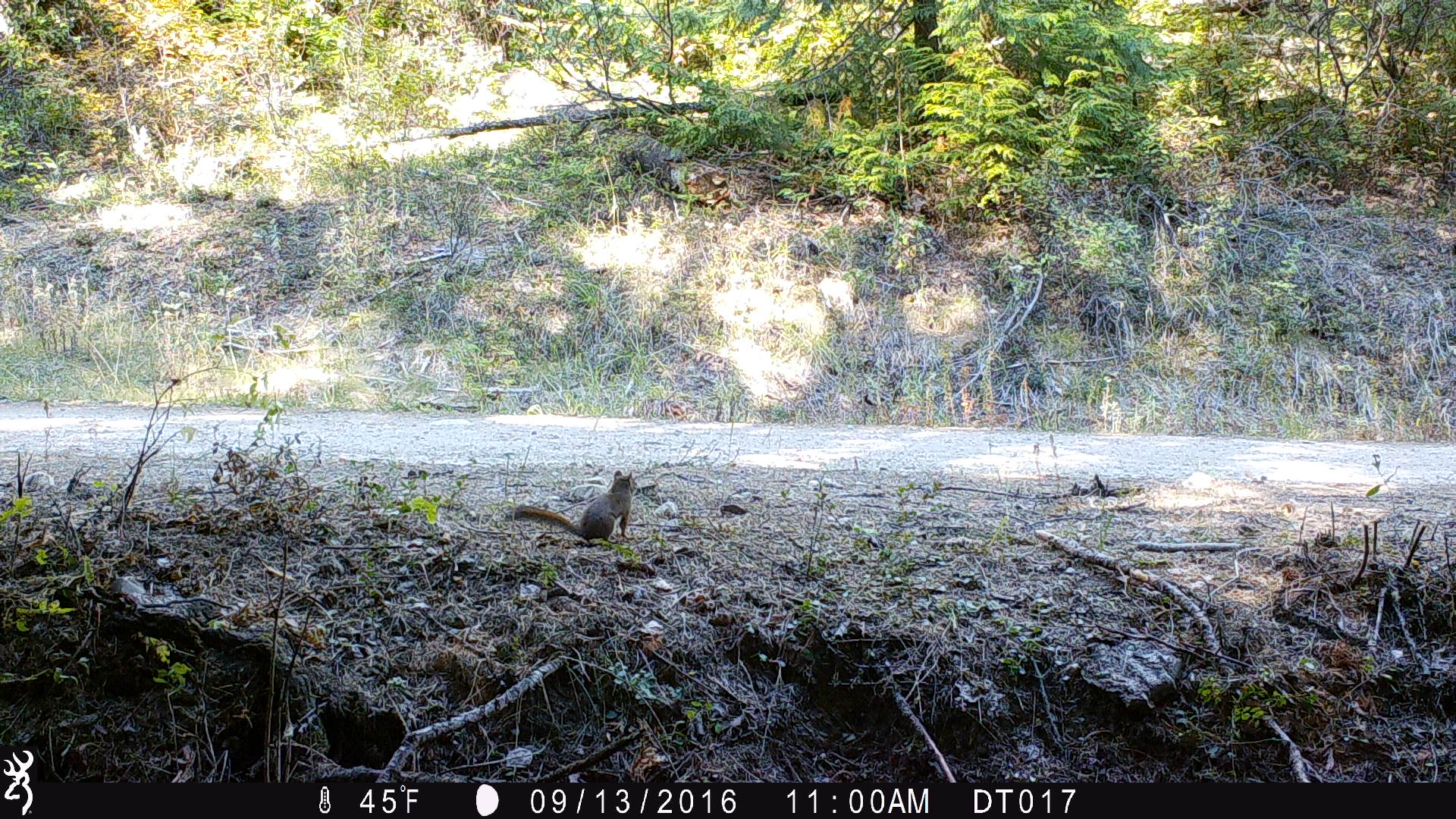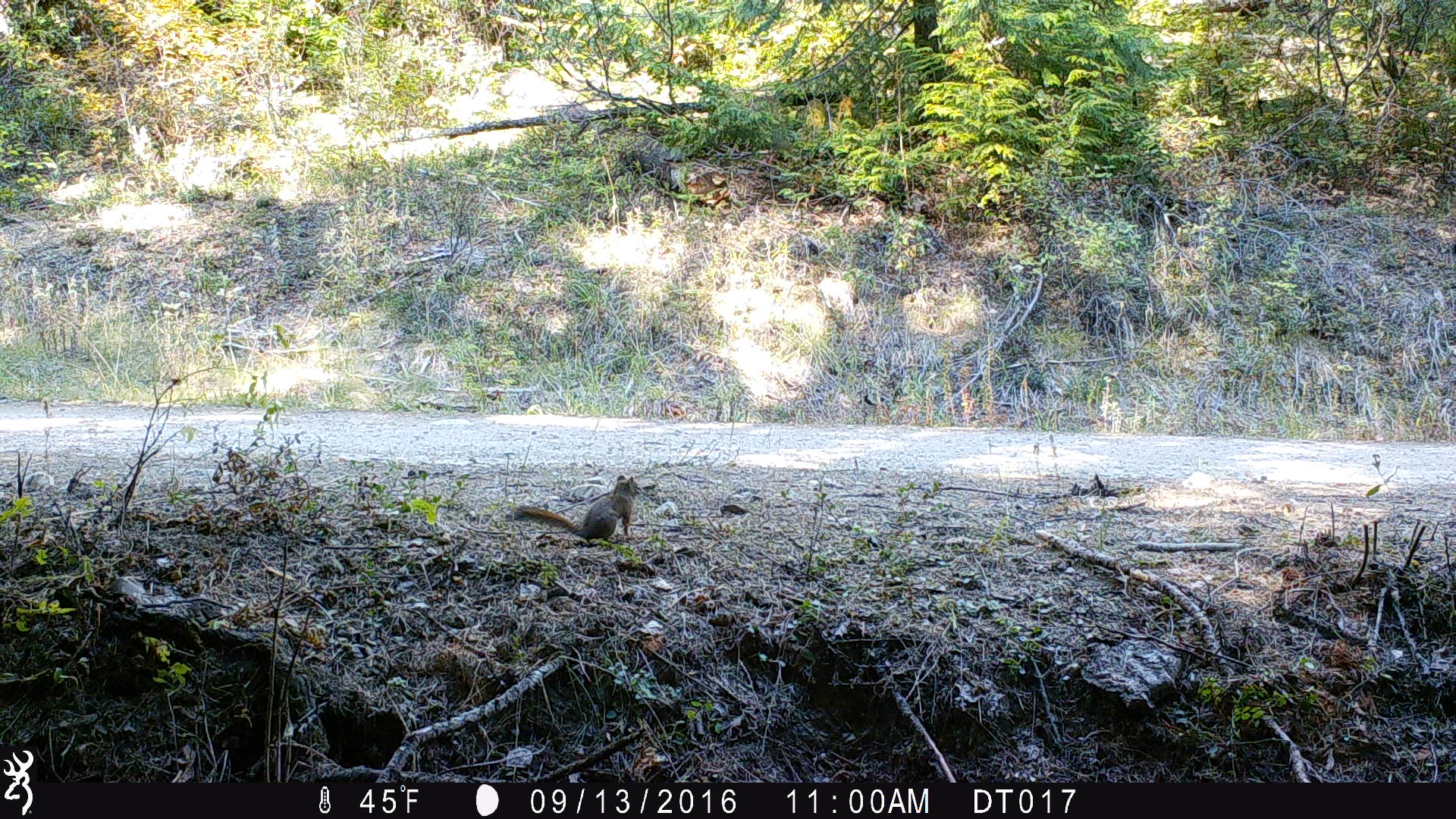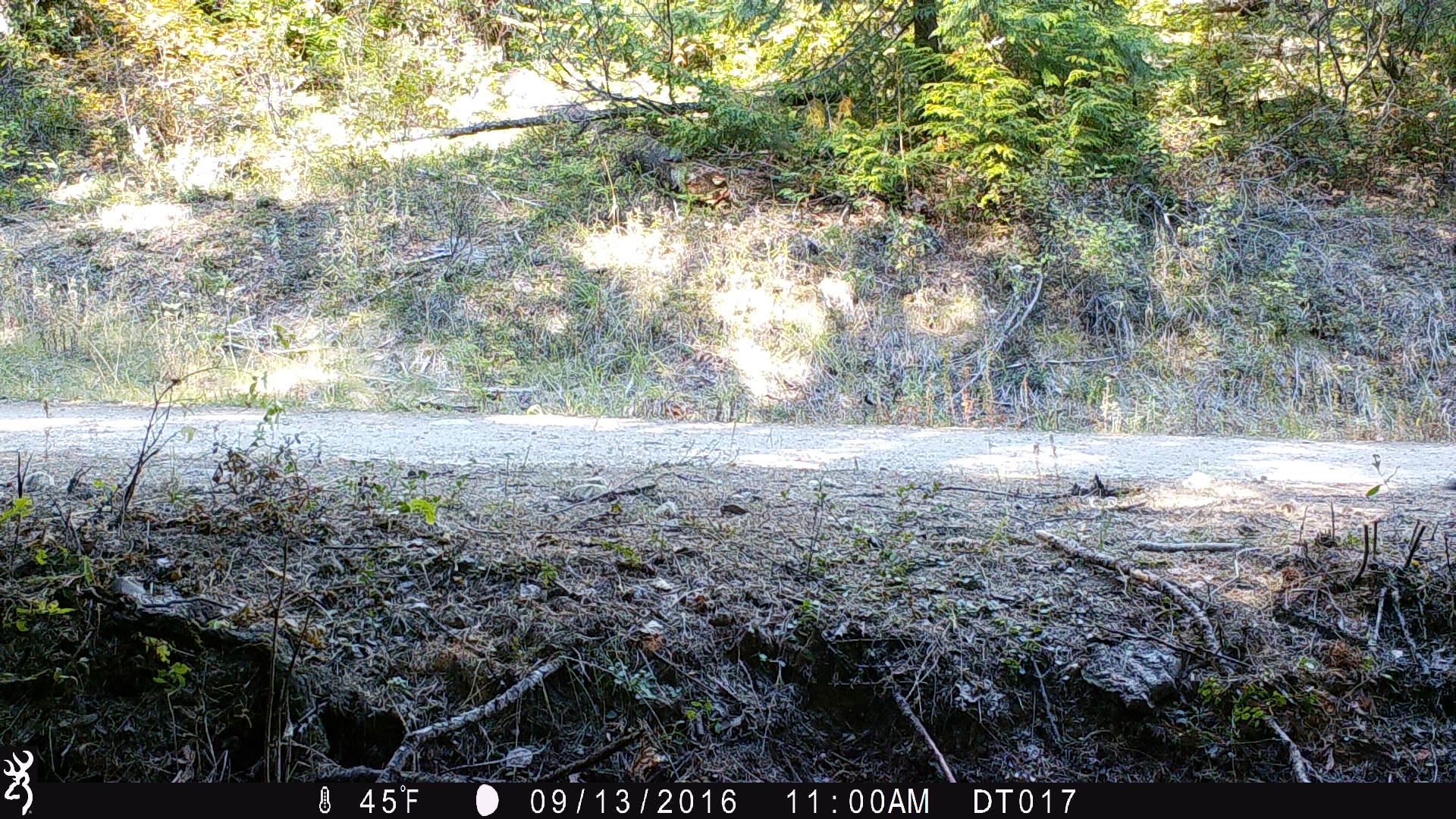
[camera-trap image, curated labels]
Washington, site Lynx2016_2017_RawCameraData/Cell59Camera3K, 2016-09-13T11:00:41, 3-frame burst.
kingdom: Animalia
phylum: Chordata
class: Mammalia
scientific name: Mammalia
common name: small mammal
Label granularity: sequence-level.